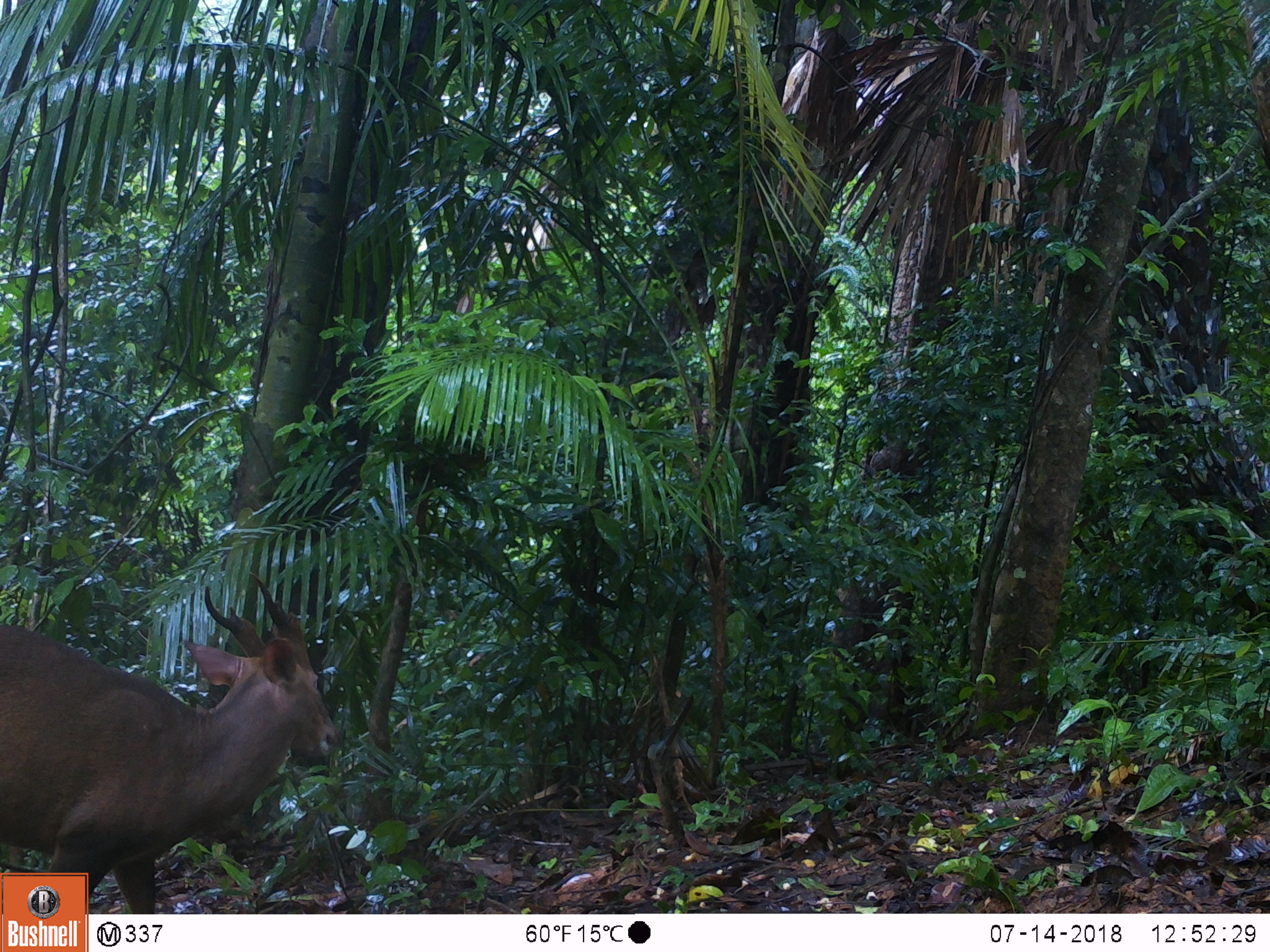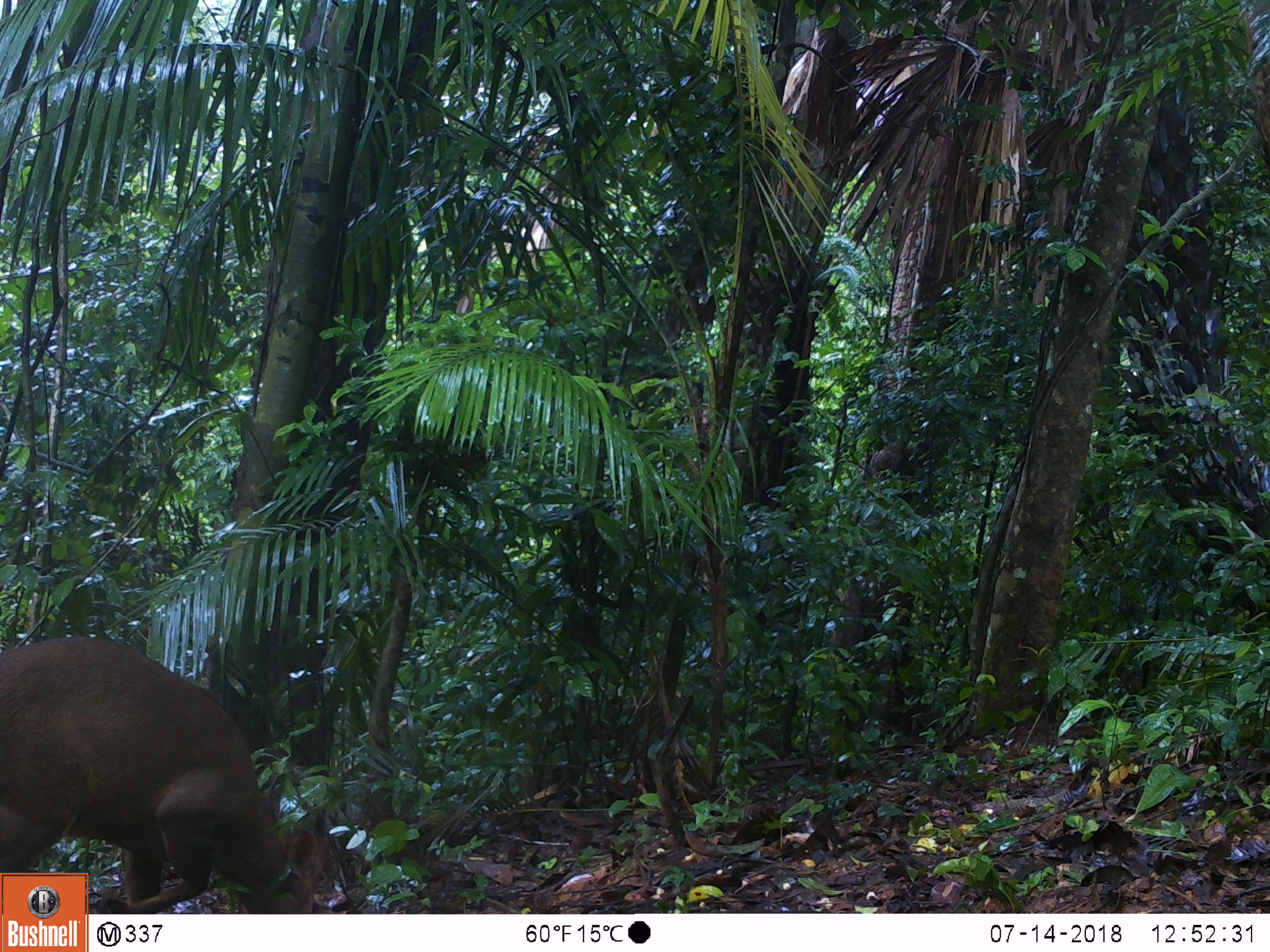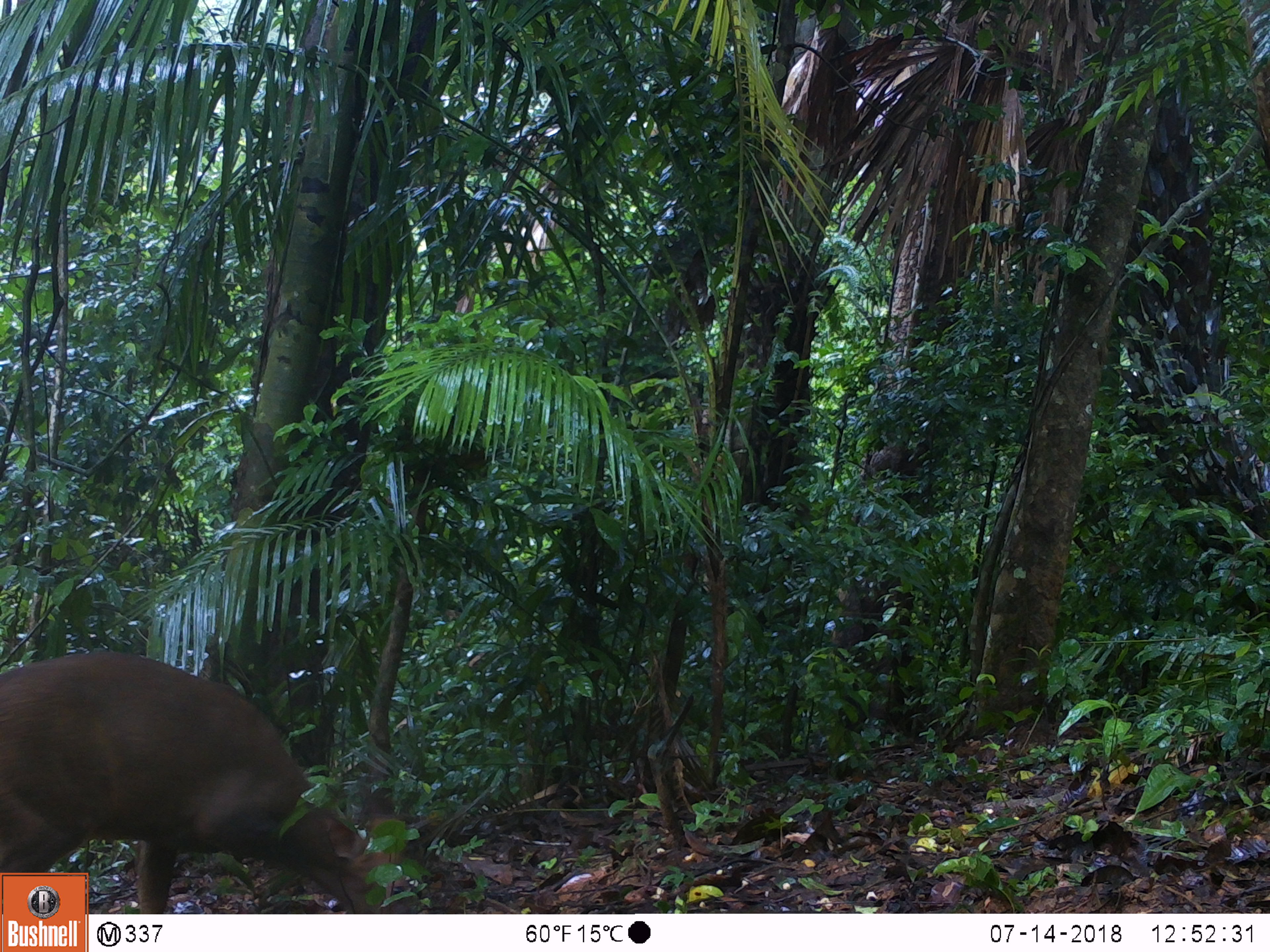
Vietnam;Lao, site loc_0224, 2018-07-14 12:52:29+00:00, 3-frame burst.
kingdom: Animalia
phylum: Chordata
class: Mammalia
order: Artiodactyla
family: Cervidae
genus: Muntiacus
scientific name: Muntiacus vuquangensis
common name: large-antlered muntjac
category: large antlered muntjac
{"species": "large antlered muntjac (large-antlered muntjac) (Muntiacus vuquangensis)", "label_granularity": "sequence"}